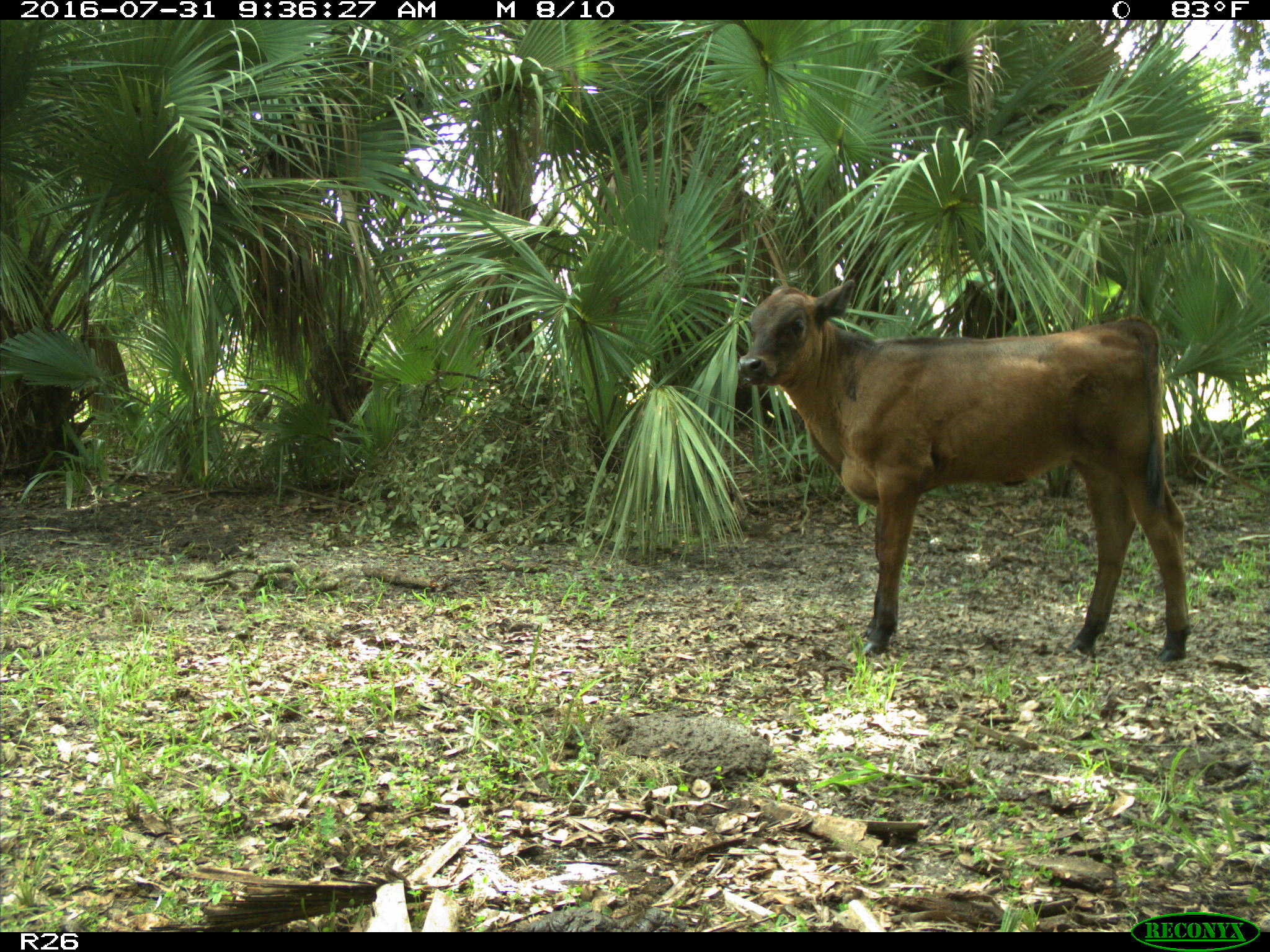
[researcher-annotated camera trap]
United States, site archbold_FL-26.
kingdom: Animalia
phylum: Chordata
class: Mammalia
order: Artiodactyla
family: Bovidae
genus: Bos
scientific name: Bos taurus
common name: domestic cow